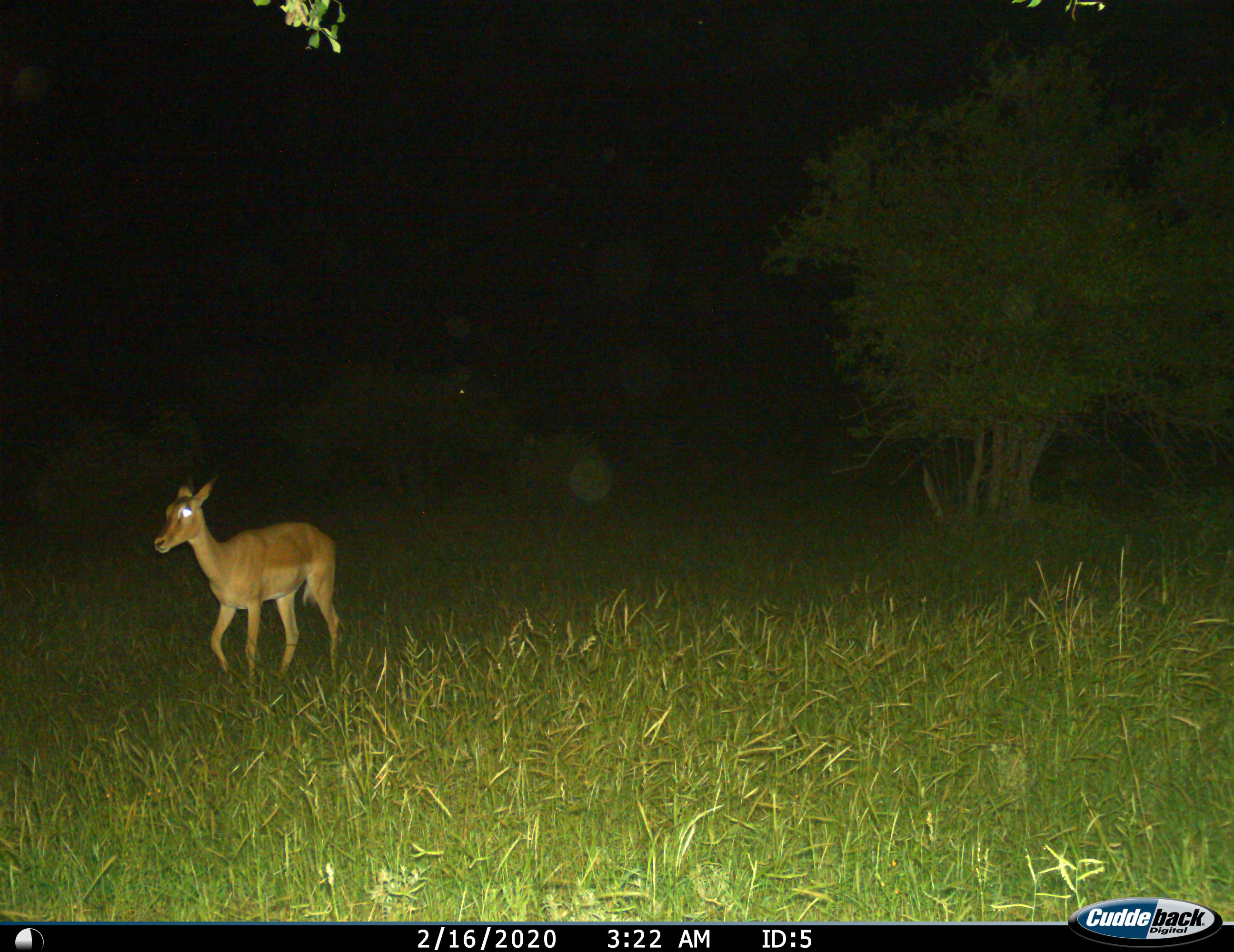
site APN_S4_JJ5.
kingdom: Animalia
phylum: Chordata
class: Mammalia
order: Artiodactyla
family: Bovidae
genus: Aepyceros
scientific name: Aepyceros melampus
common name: impala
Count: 1.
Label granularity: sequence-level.